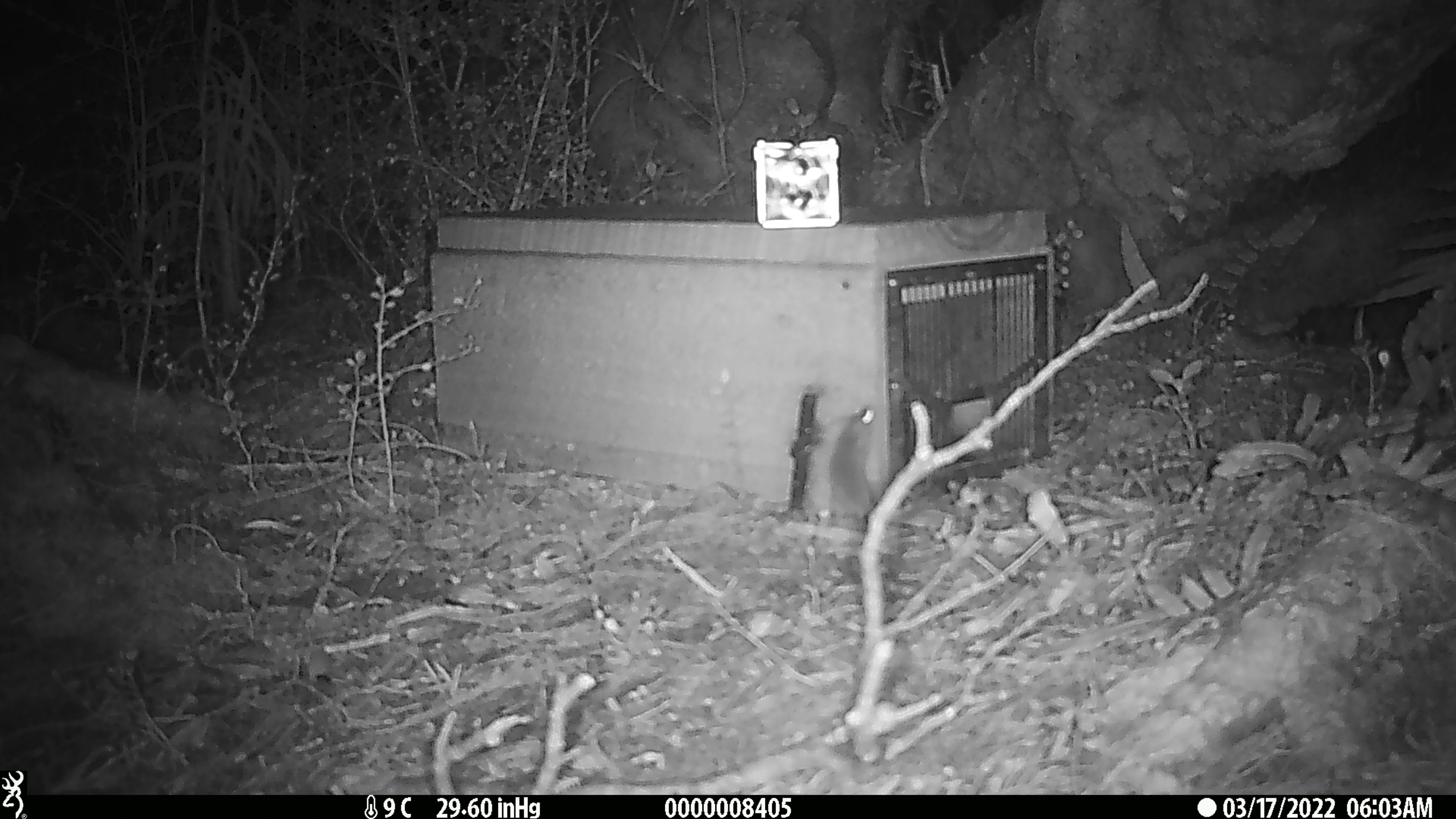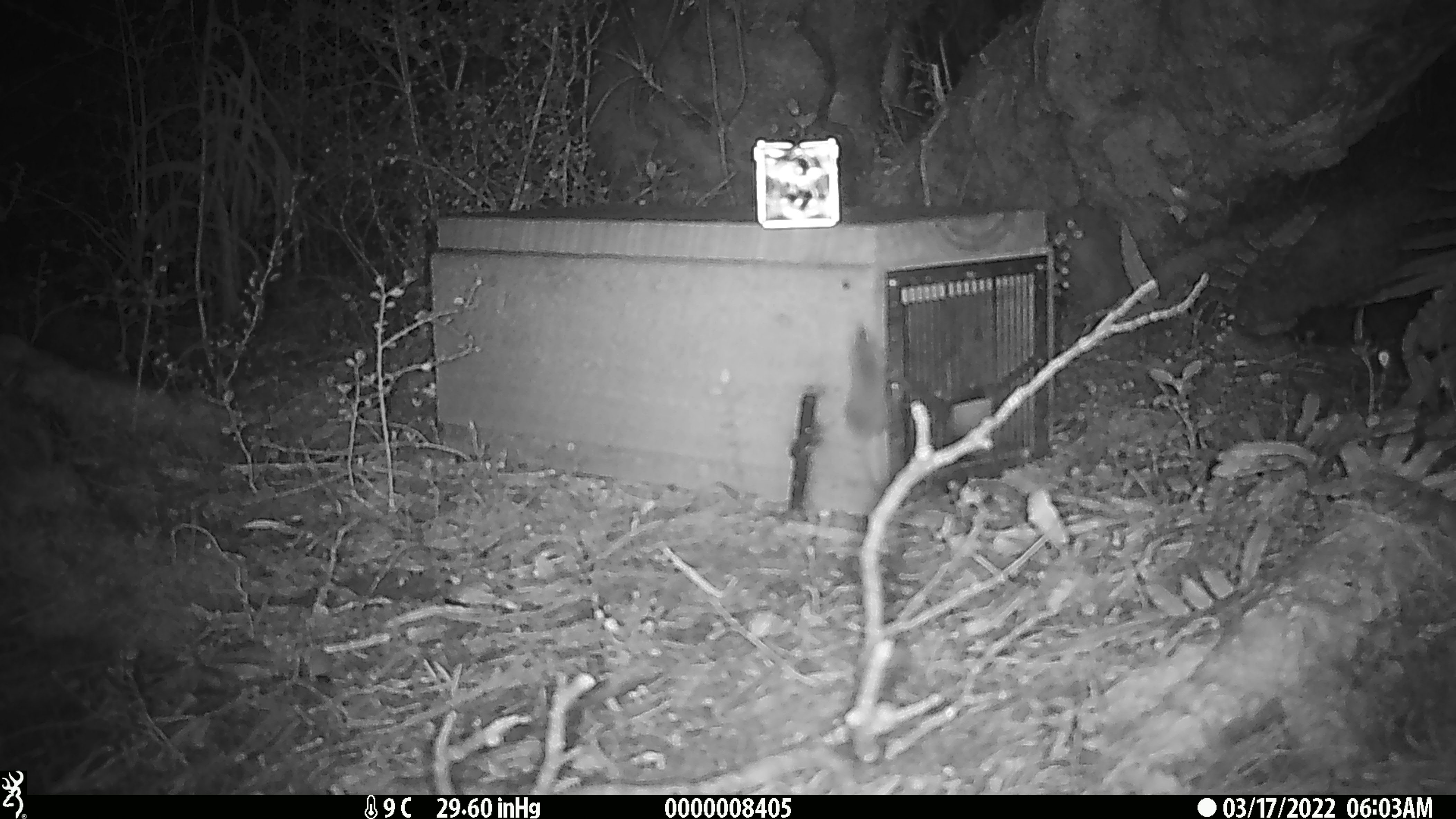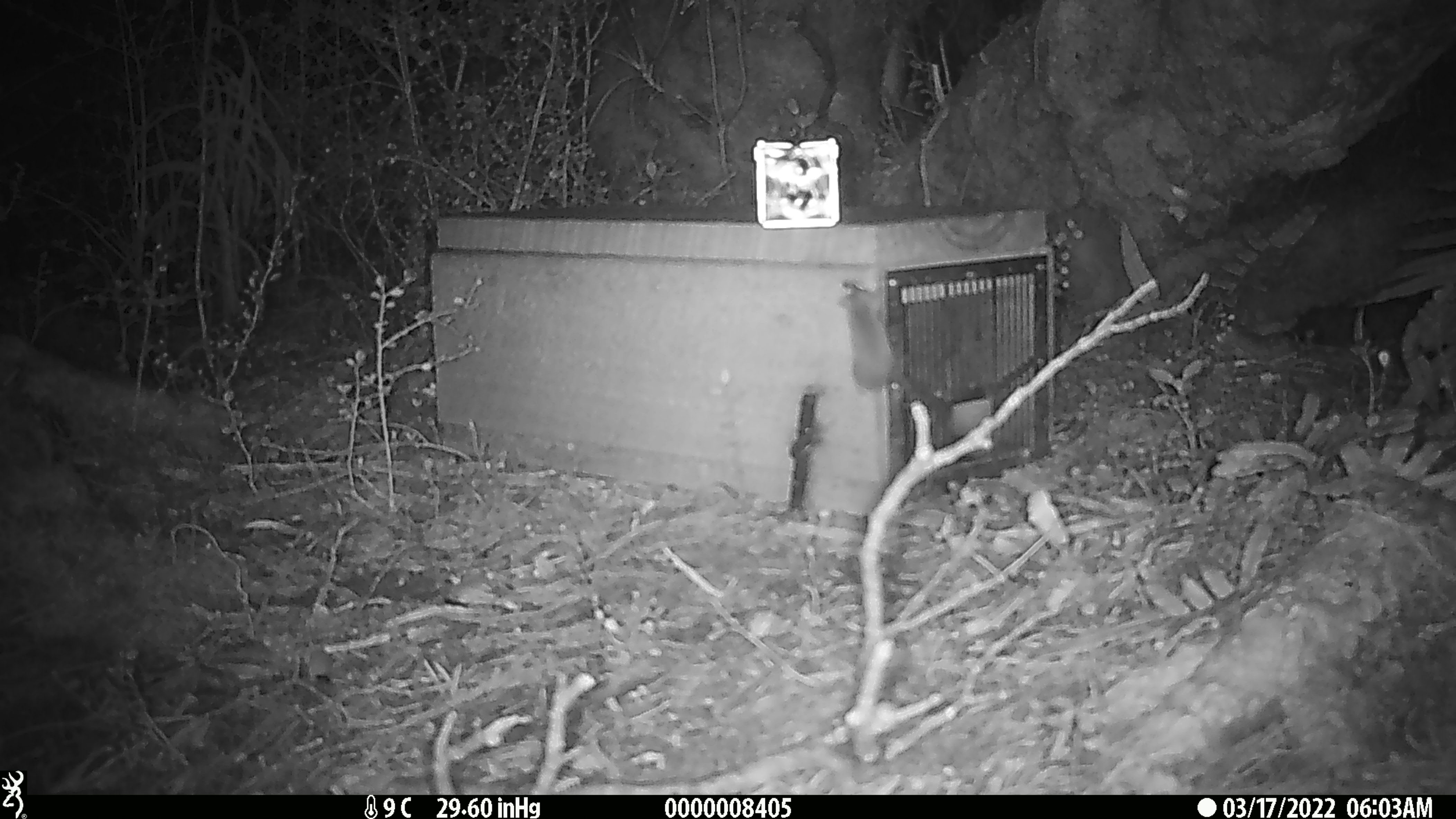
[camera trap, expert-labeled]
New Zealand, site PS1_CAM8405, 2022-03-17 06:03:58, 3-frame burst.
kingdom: Animalia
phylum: Chordata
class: Mammalia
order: Rodentia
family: Muridae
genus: Mus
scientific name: Mus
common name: mouse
Mouse (Mus).